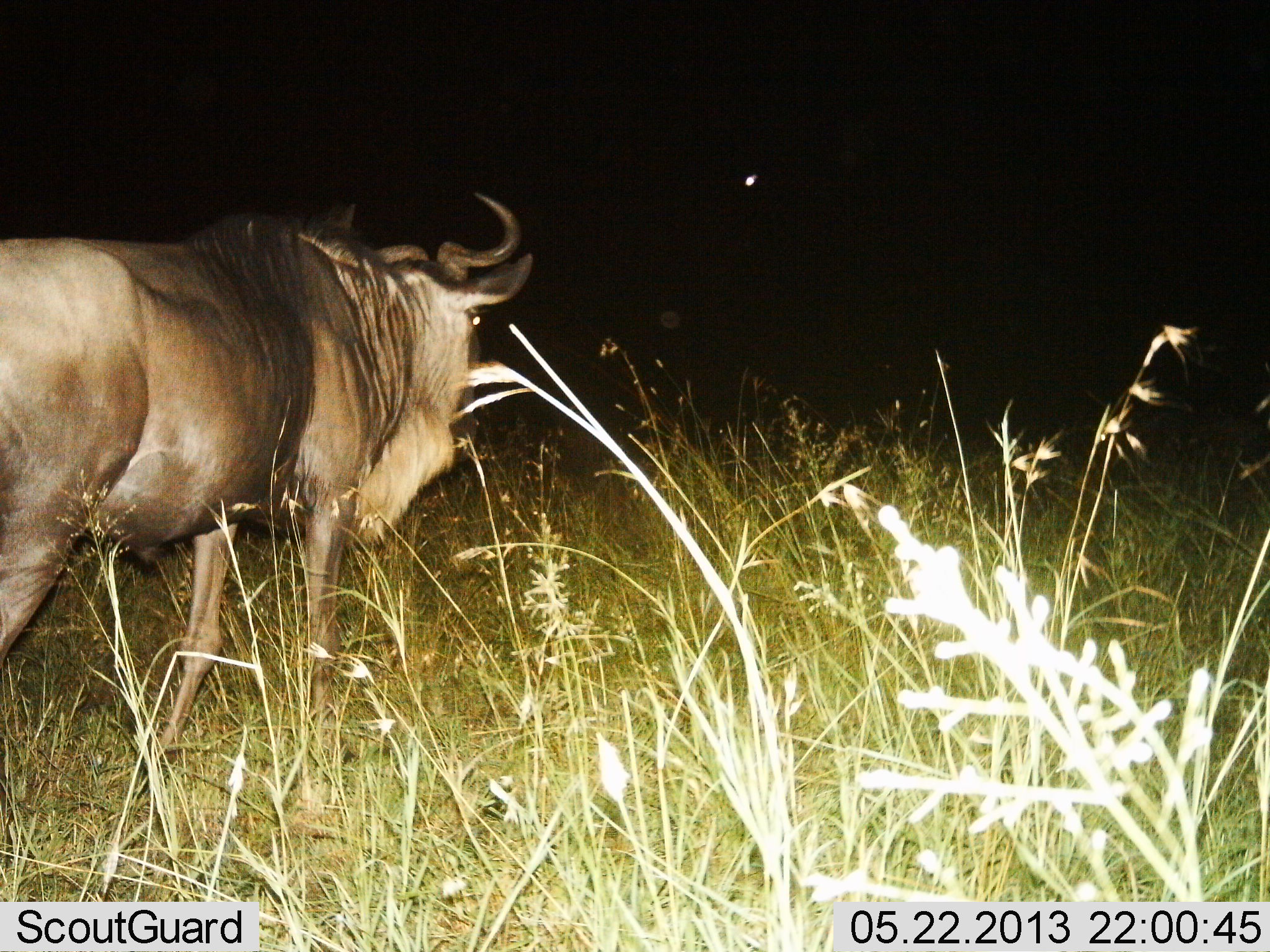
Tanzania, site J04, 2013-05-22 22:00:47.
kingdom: Animalia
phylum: Chordata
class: Mammalia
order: Artiodactyla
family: Bovidae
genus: Connochaetes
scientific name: Connochaetes taurinus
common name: blue wildebeest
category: wildebeest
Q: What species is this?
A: Wildebeest (blue wildebeest) (Connochaetes taurinus).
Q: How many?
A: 1.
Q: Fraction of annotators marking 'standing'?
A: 67%.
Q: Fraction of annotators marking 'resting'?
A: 0%.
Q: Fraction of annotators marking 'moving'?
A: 33%.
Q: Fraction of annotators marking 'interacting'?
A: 0%.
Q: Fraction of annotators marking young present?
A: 0%.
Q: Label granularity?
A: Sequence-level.